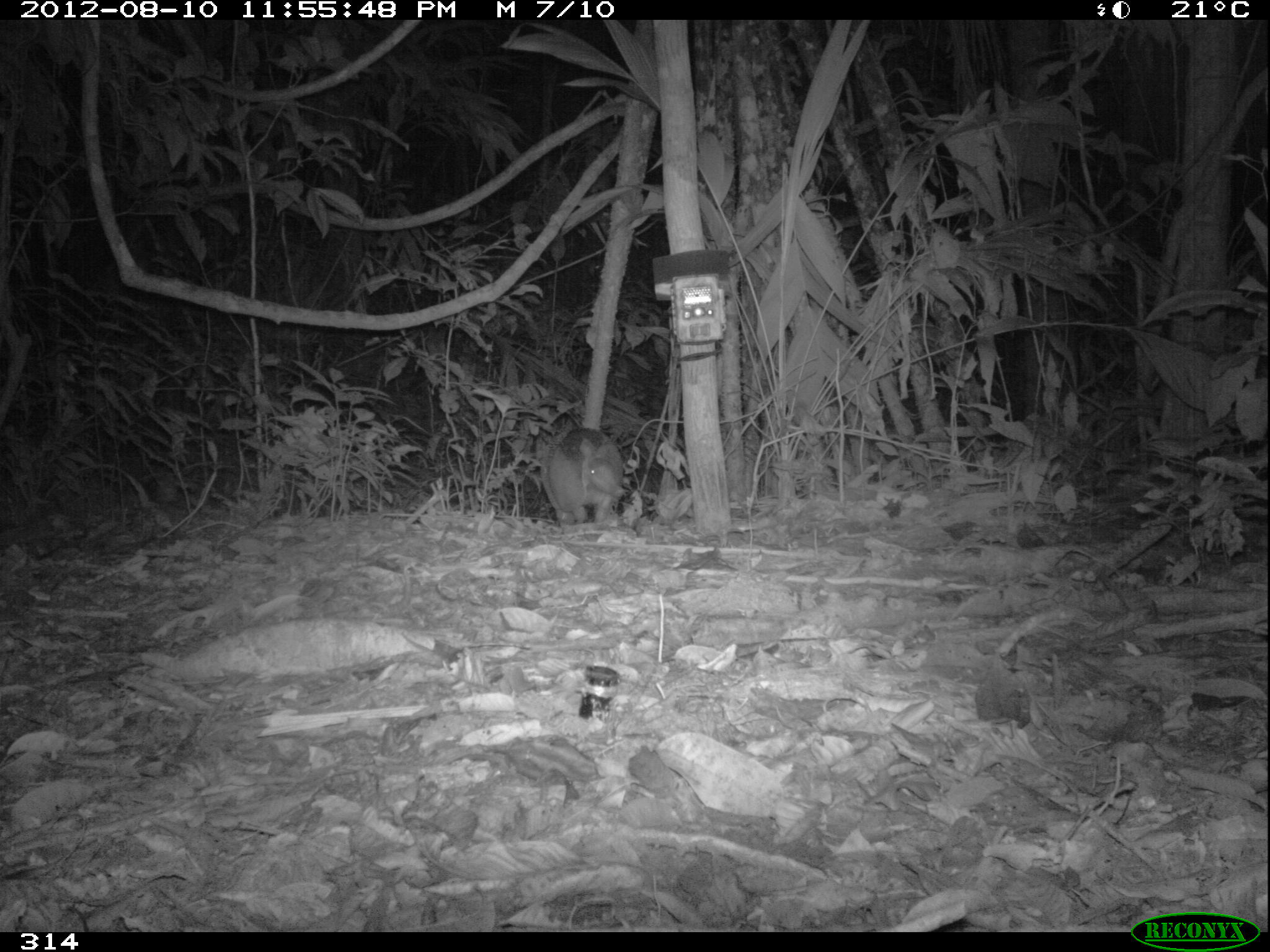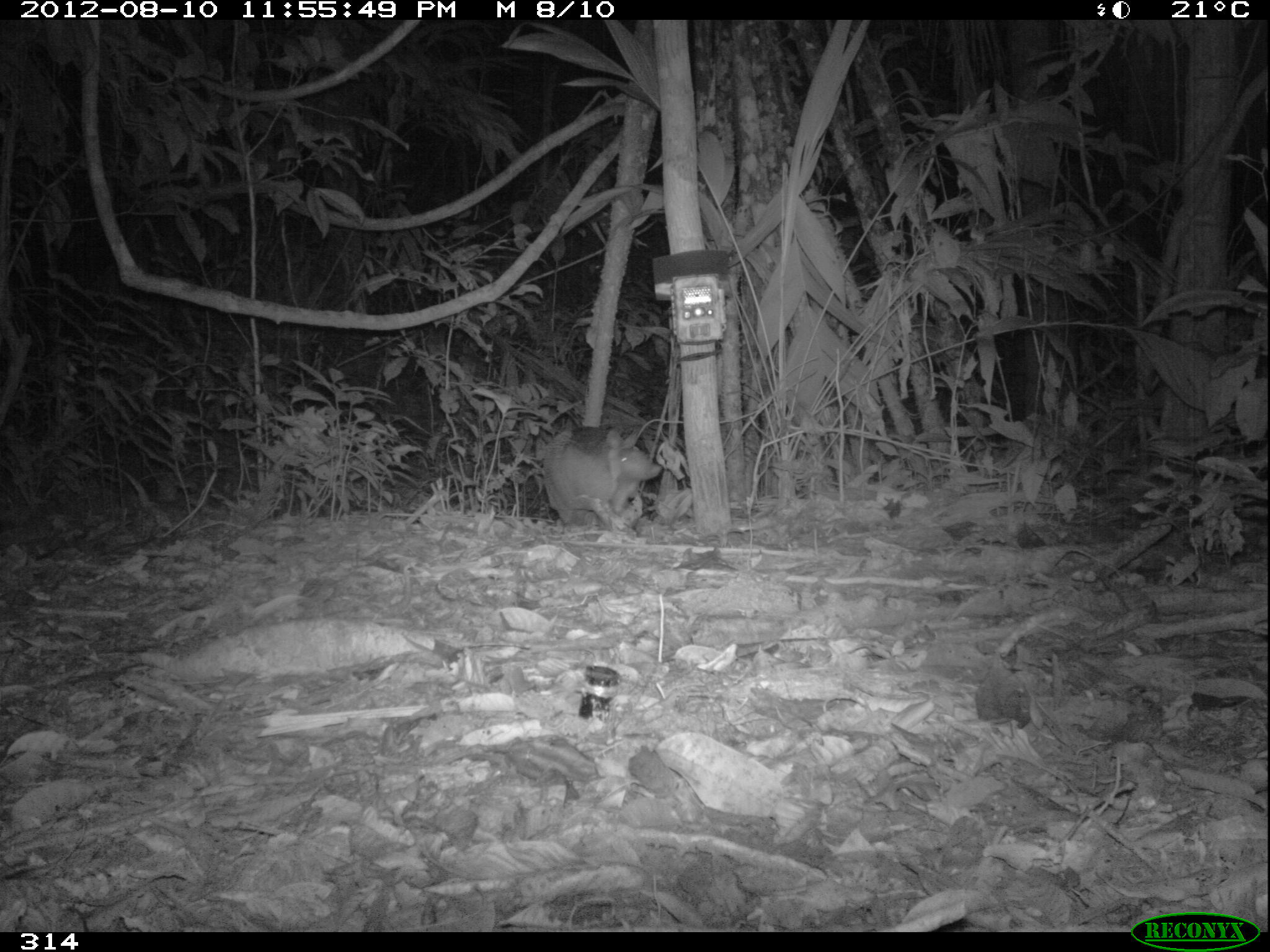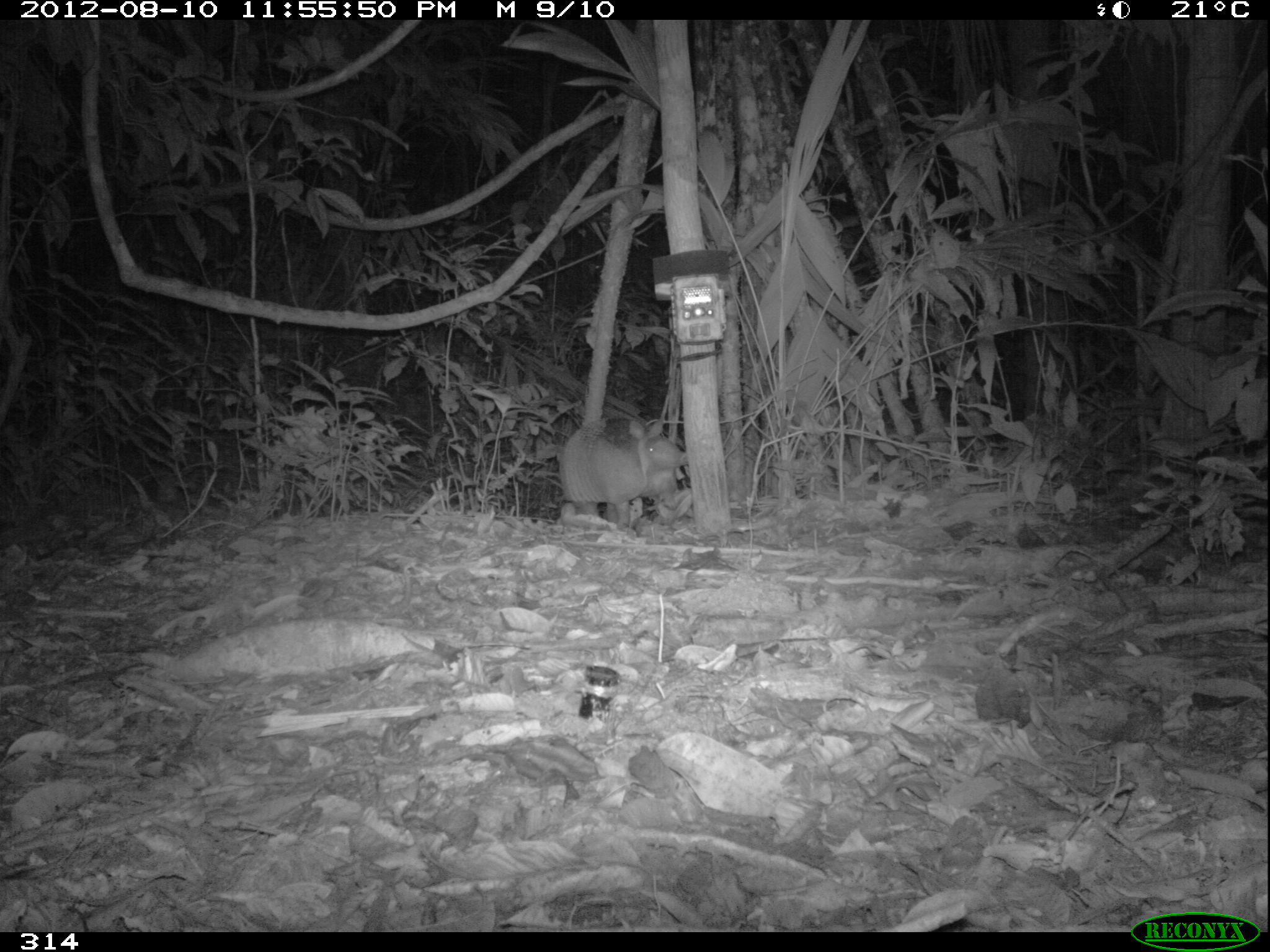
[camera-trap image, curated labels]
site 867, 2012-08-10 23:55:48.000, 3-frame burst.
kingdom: Animalia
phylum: Chordata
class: Mammalia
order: Cingulata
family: Dasypodidae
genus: Dasypus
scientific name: Dasypus novemcinctus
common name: nine-banded armadillo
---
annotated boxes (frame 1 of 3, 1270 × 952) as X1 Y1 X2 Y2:
dasypus novemcinctus: 538 427 627 526